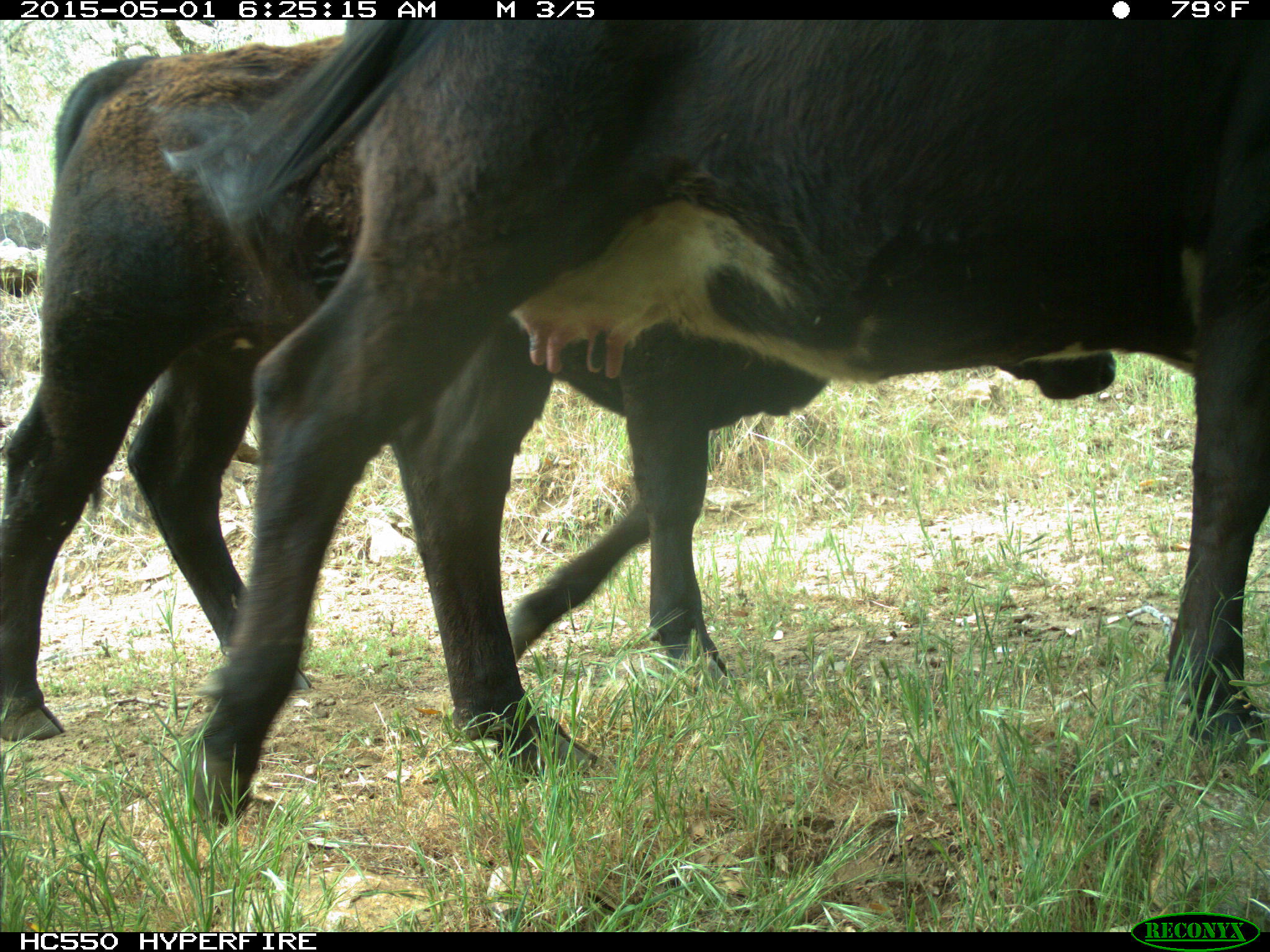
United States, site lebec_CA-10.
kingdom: Animalia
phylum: Chordata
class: Mammalia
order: Artiodactyla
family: Bovidae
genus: Bos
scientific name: Bos taurus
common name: domestic cow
Bos taurus (domestic cow).